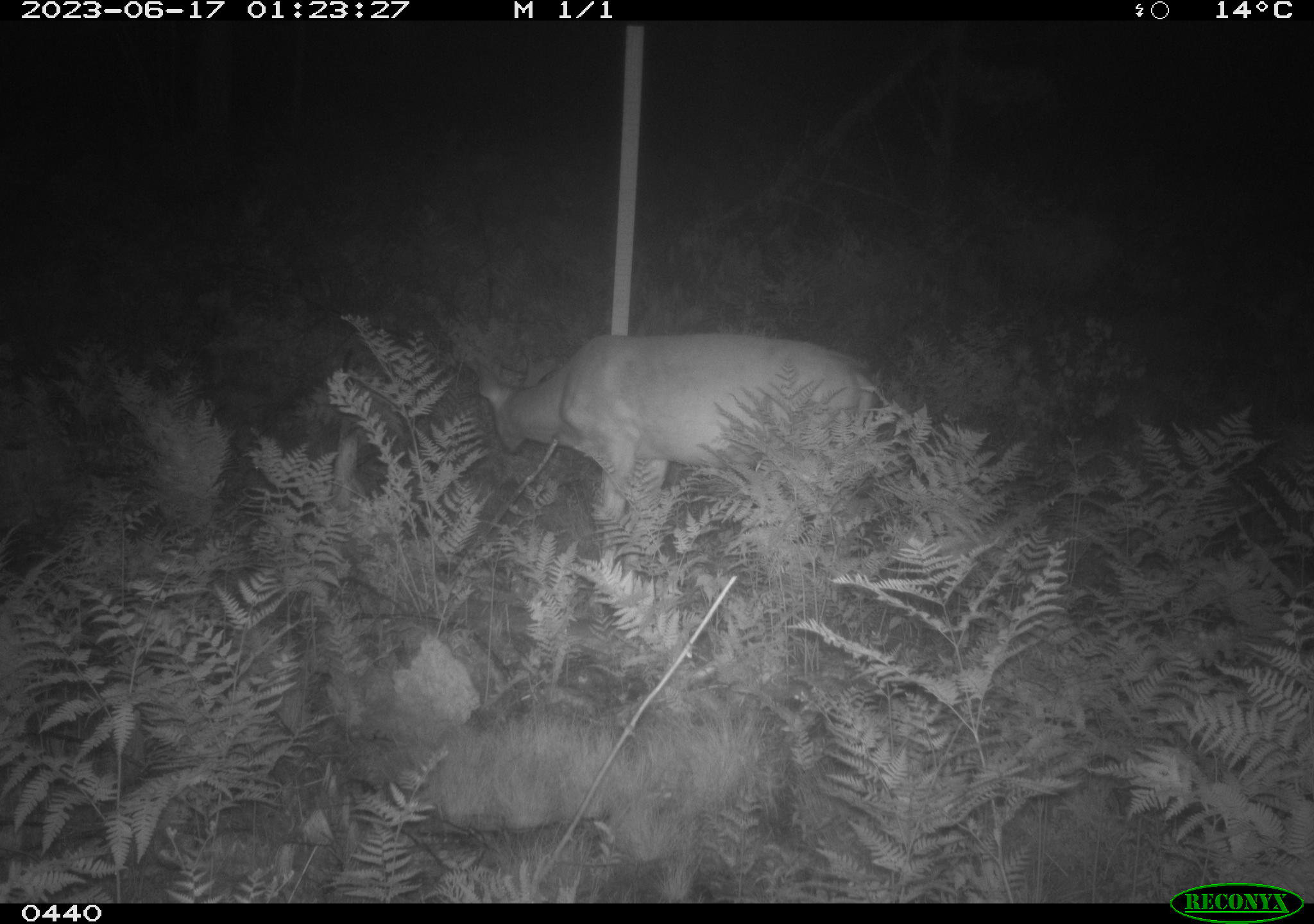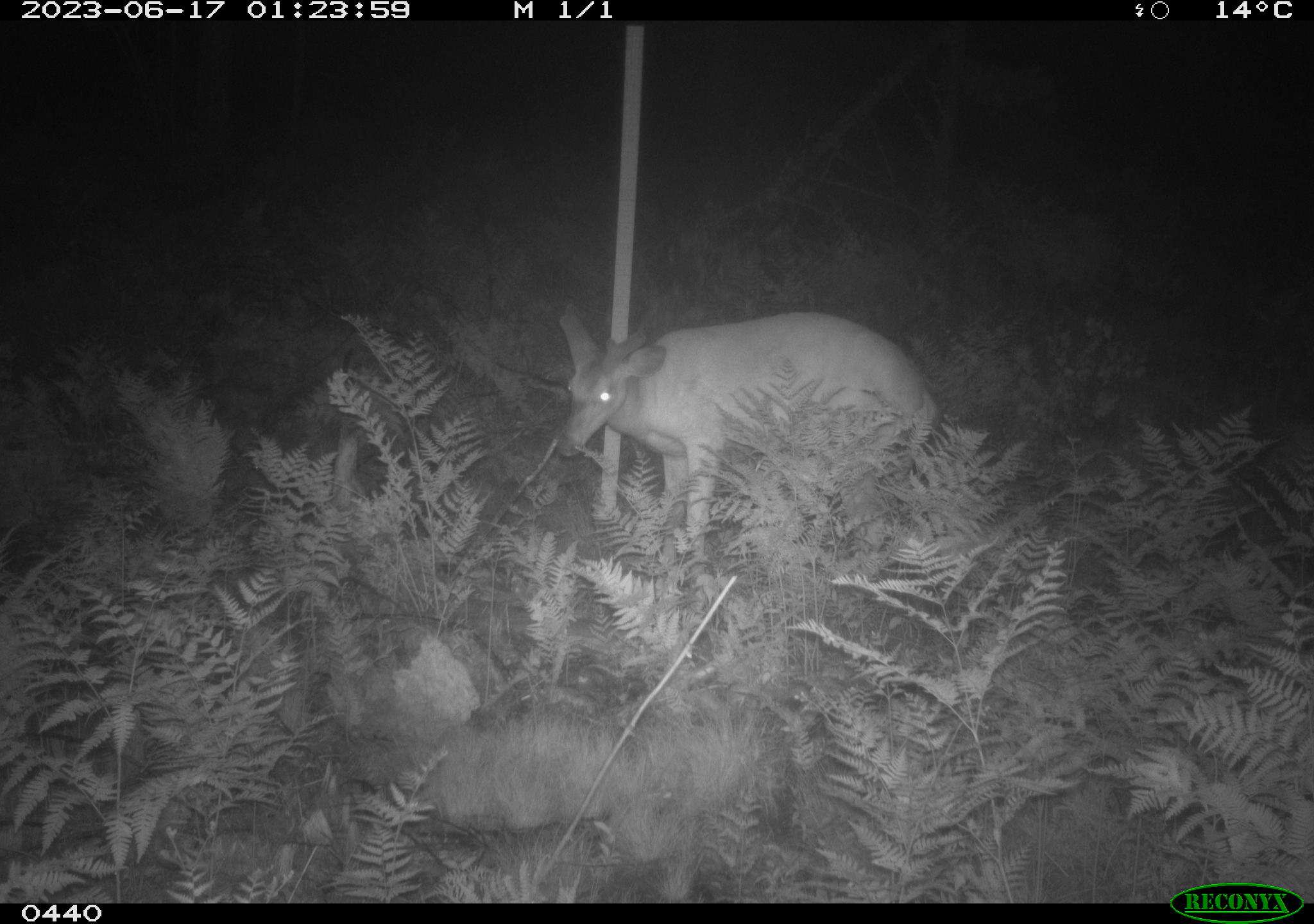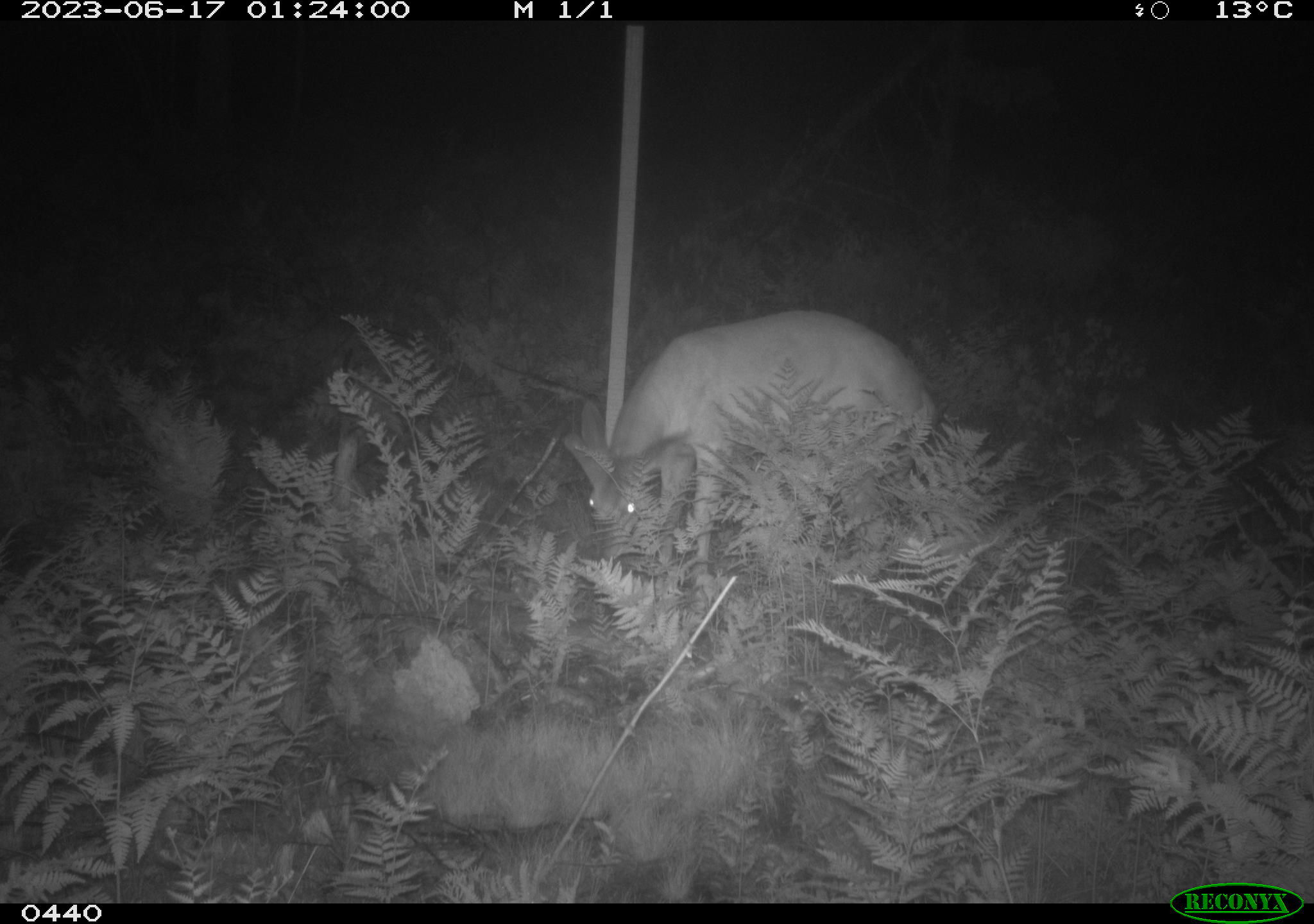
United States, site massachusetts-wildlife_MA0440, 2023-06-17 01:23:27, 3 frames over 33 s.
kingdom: Animalia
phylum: Chordata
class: Mammalia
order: Artiodactyla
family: Cervidae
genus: Odocoileus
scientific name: Odocoileus virginianus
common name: white-tailed deer